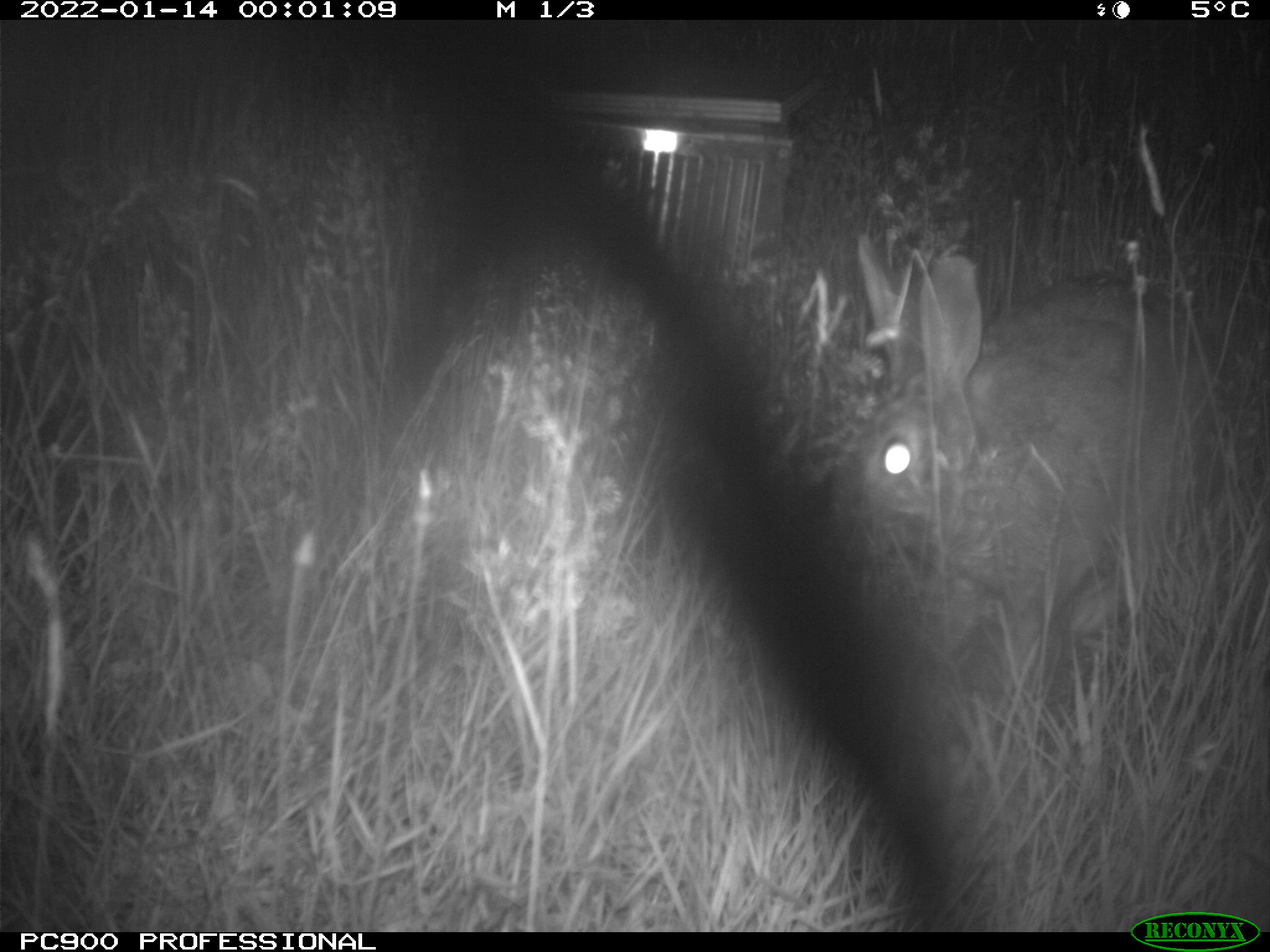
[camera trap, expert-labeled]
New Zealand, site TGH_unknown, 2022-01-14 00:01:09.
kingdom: Animalia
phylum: Chordata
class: Mammalia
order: Lagomorpha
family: Leporidae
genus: Oryctolagus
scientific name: Oryctolagus cuniculus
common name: european rabbit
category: rabbit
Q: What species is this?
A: Rabbit (european rabbit) (Oryctolagus cuniculus).